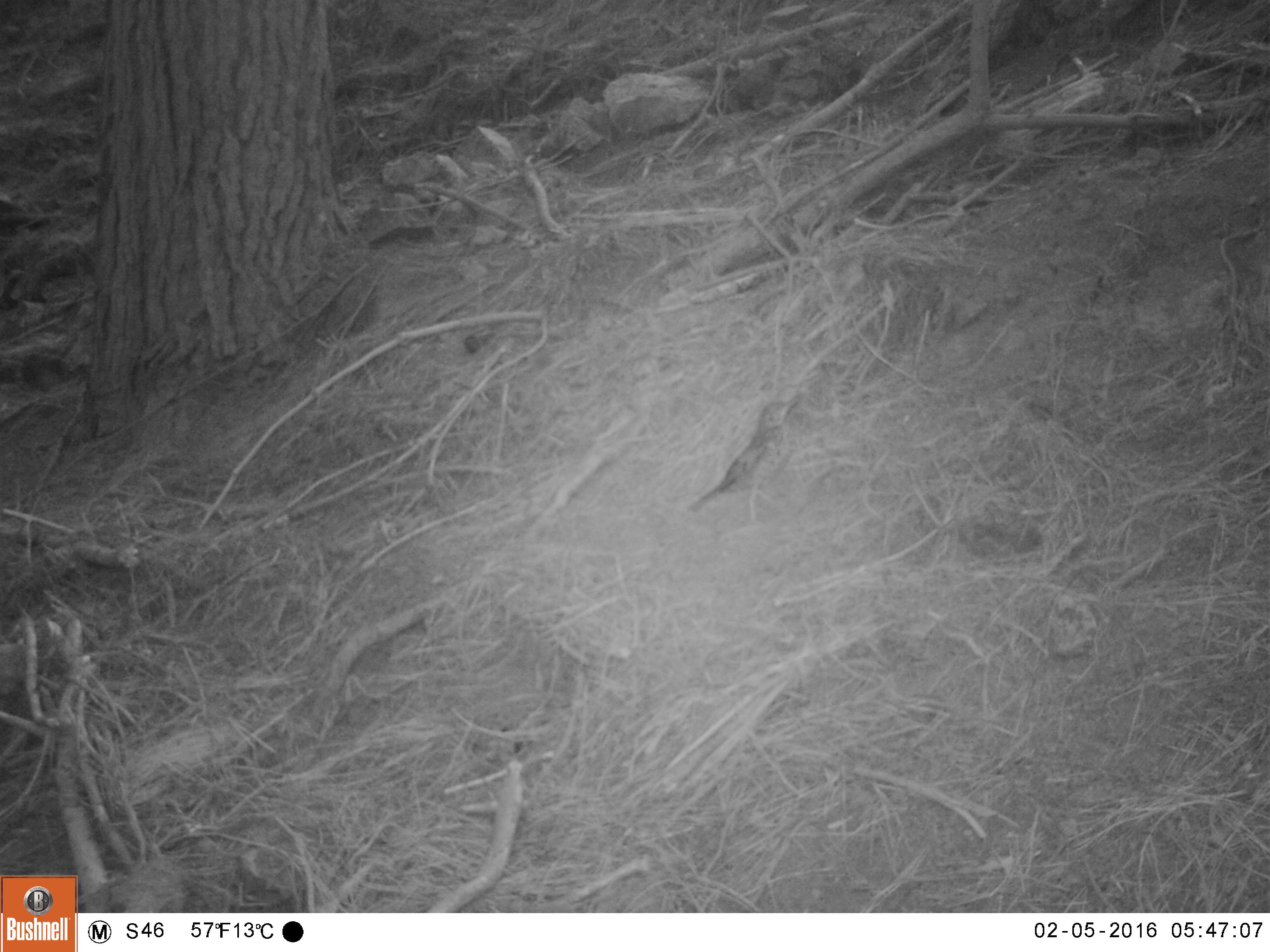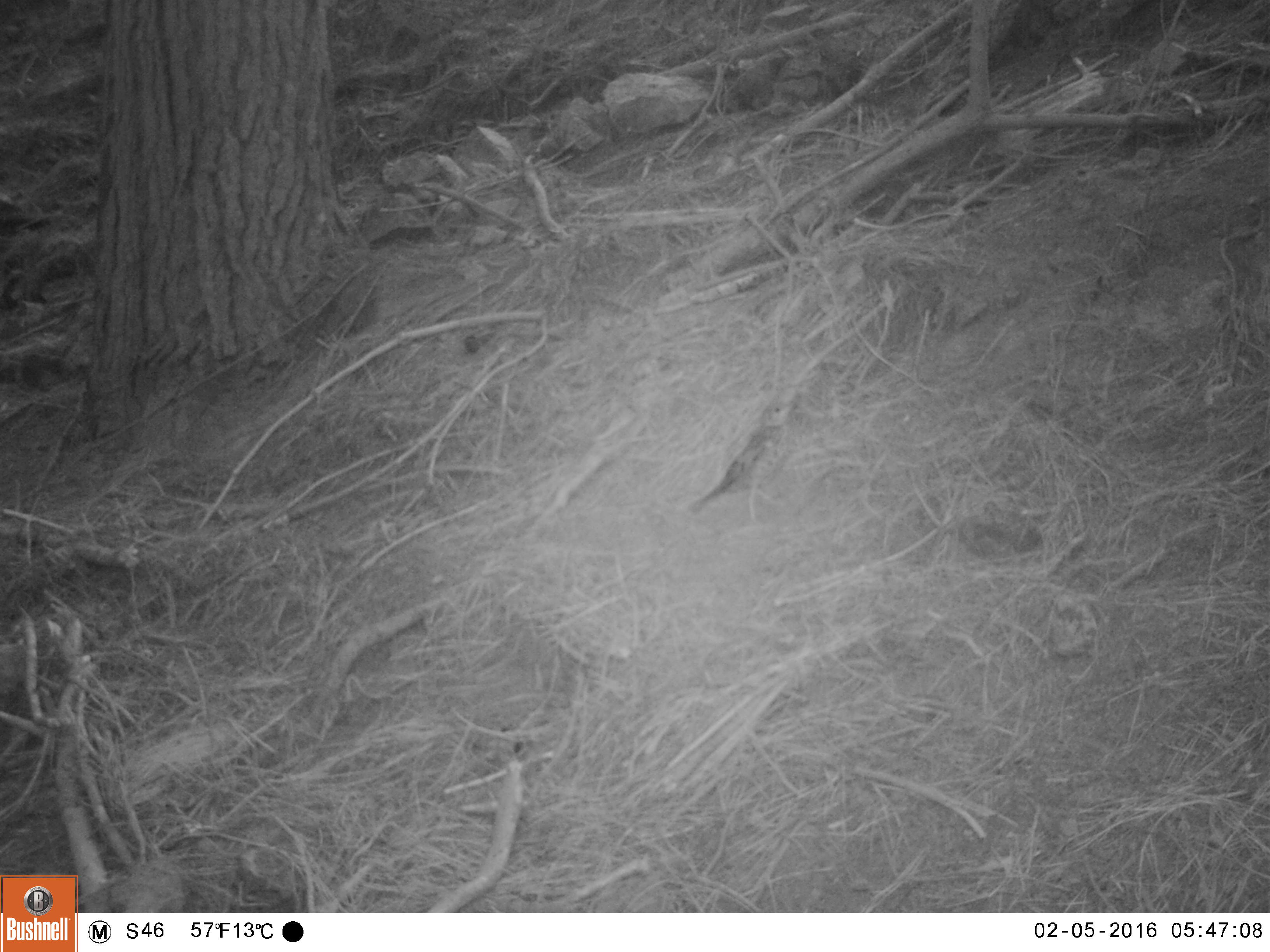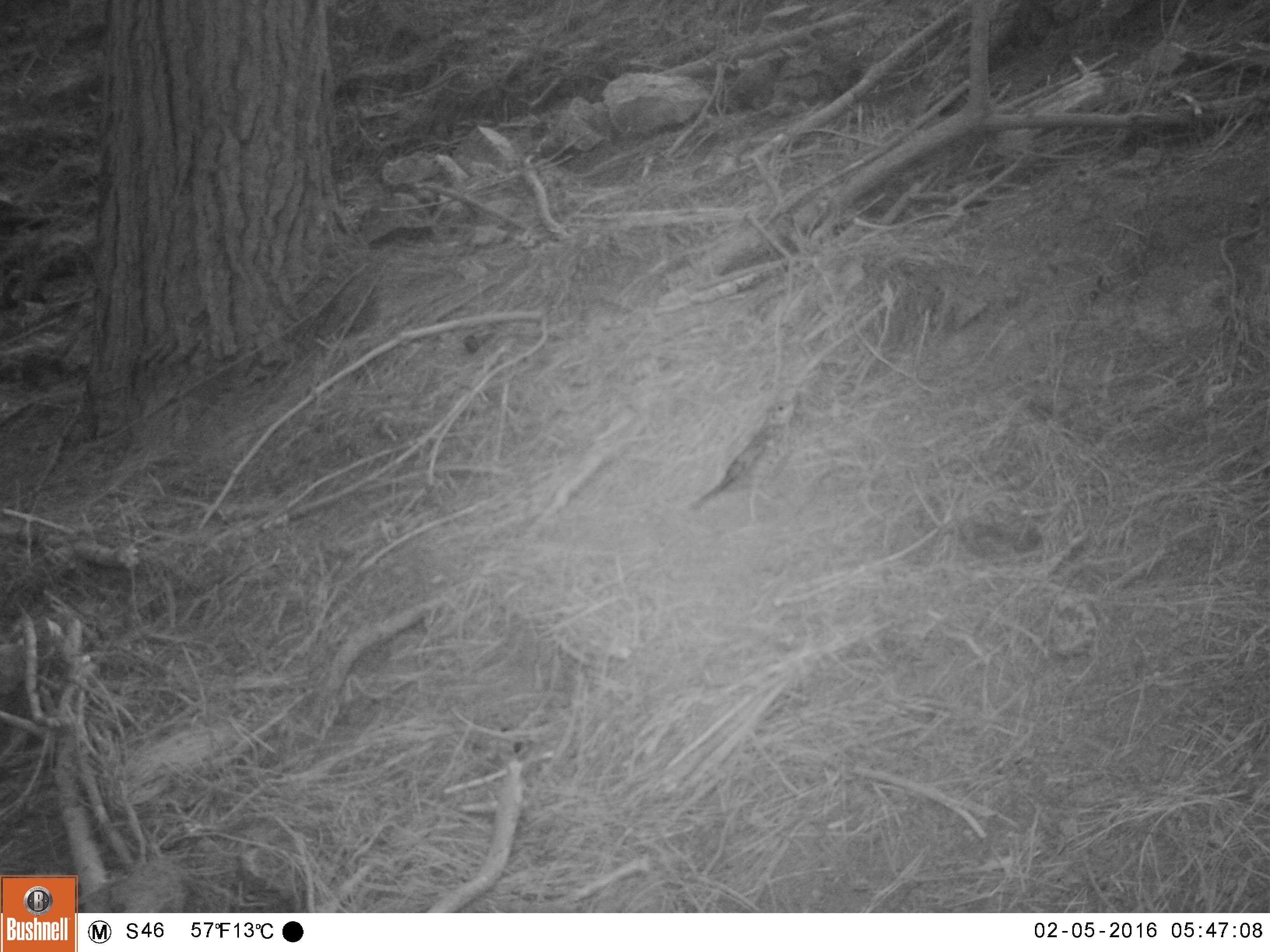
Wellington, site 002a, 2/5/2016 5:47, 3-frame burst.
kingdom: Animalia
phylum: Chordata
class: Aves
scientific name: Aves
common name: bird